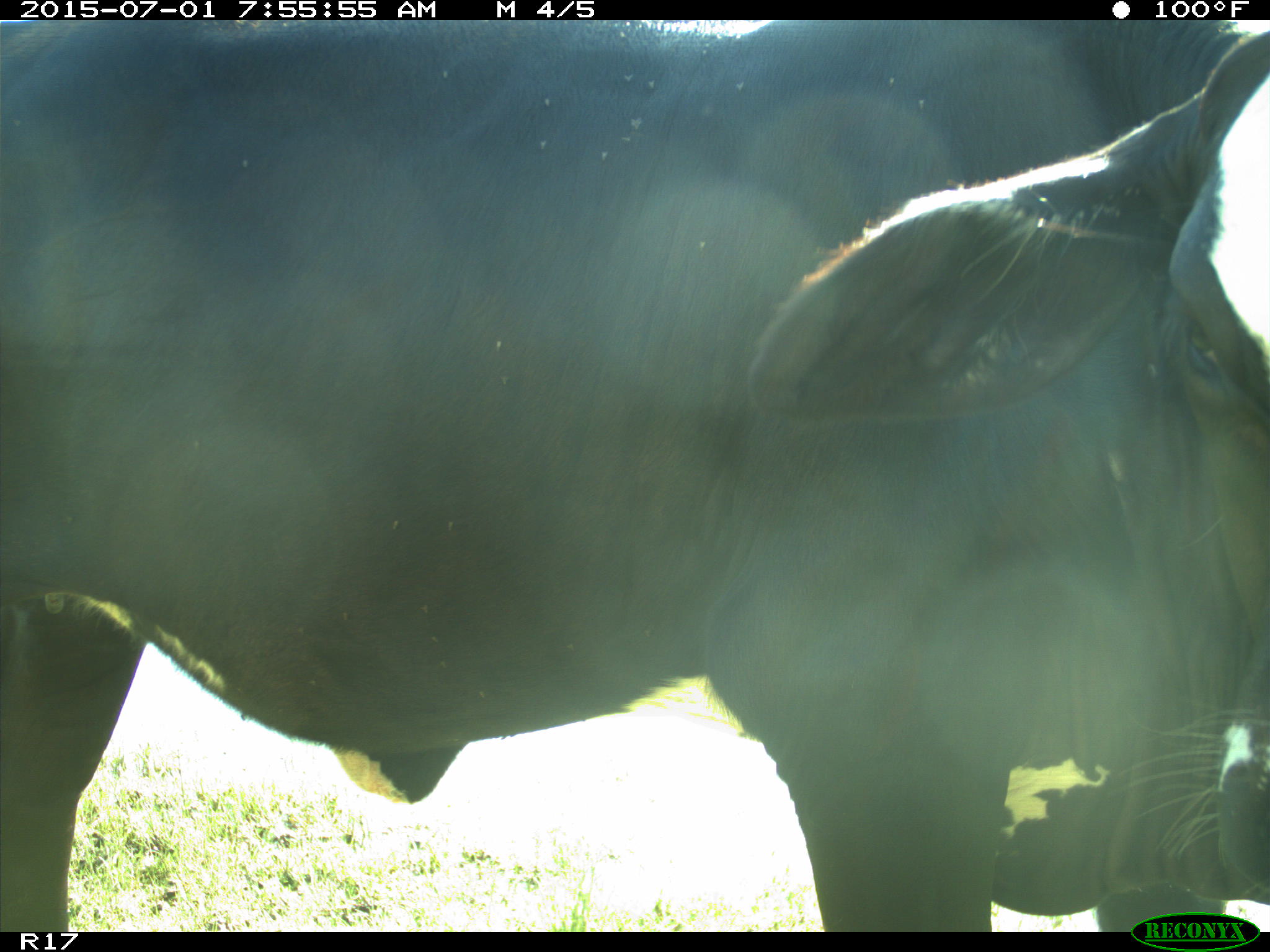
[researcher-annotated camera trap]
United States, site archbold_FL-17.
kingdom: Animalia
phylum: Chordata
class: Mammalia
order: Artiodactyla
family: Bovidae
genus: Bos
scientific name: Bos taurus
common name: domestic cow